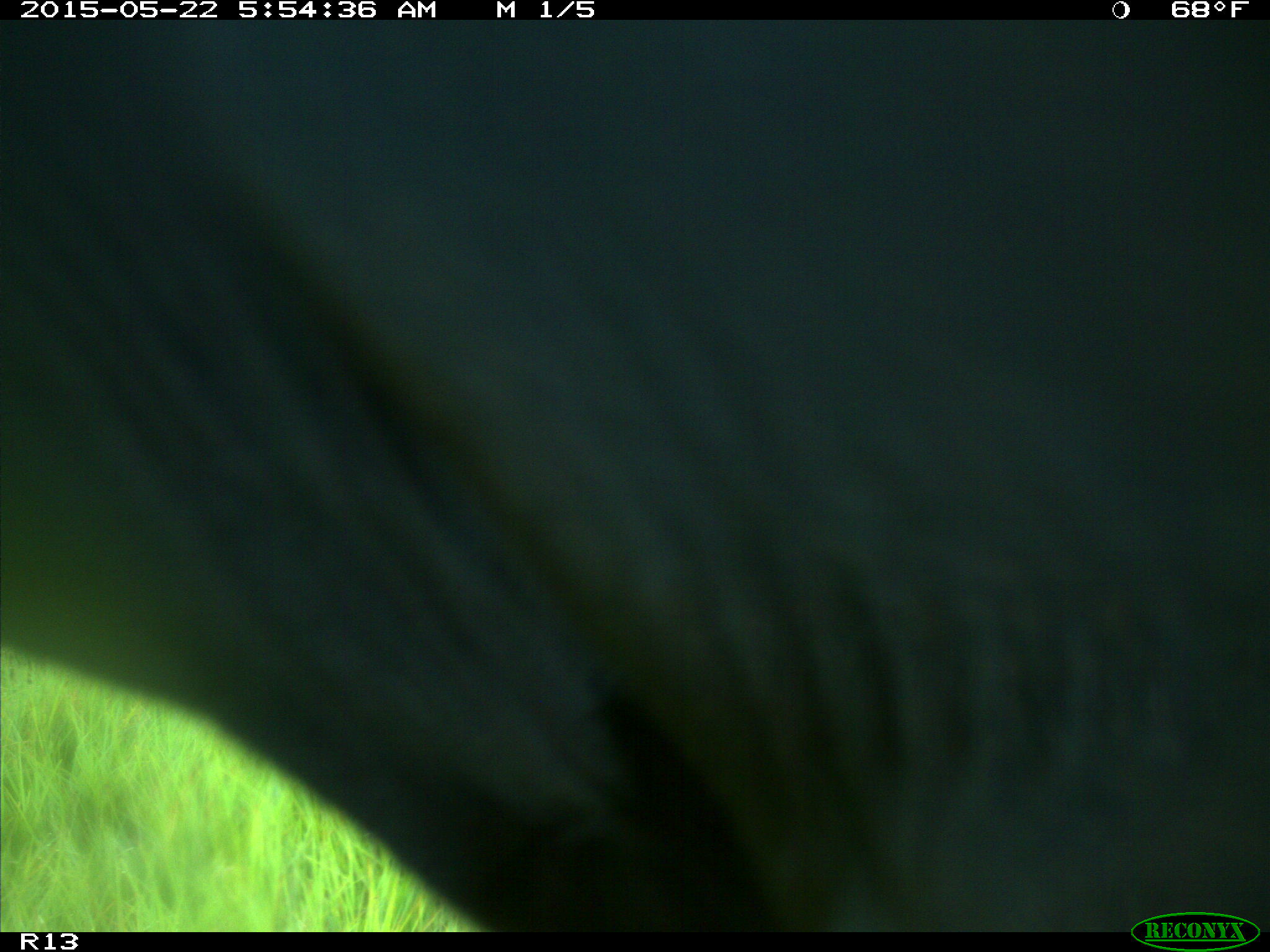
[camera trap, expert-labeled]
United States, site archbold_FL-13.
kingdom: Animalia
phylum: Chordata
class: Mammalia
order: Artiodactyla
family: Bovidae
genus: Bos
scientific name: Bos taurus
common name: domestic cow